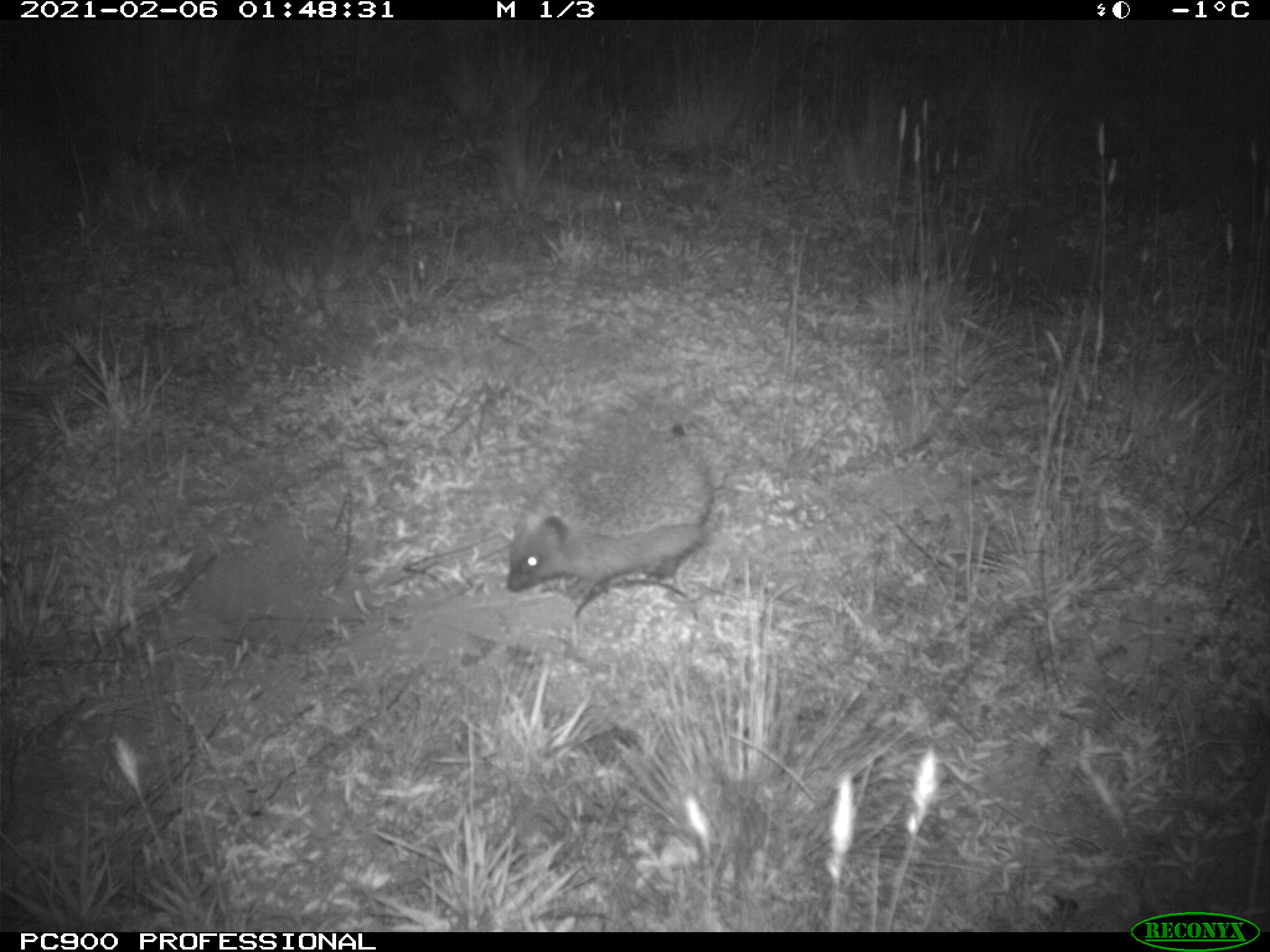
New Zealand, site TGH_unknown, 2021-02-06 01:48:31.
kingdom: Animalia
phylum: Chordata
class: Mammalia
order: Eulipotyphla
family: Erinaceidae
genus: Erinaceus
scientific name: Erinaceus europaeus europaeus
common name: european hedgehog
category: hedgehog